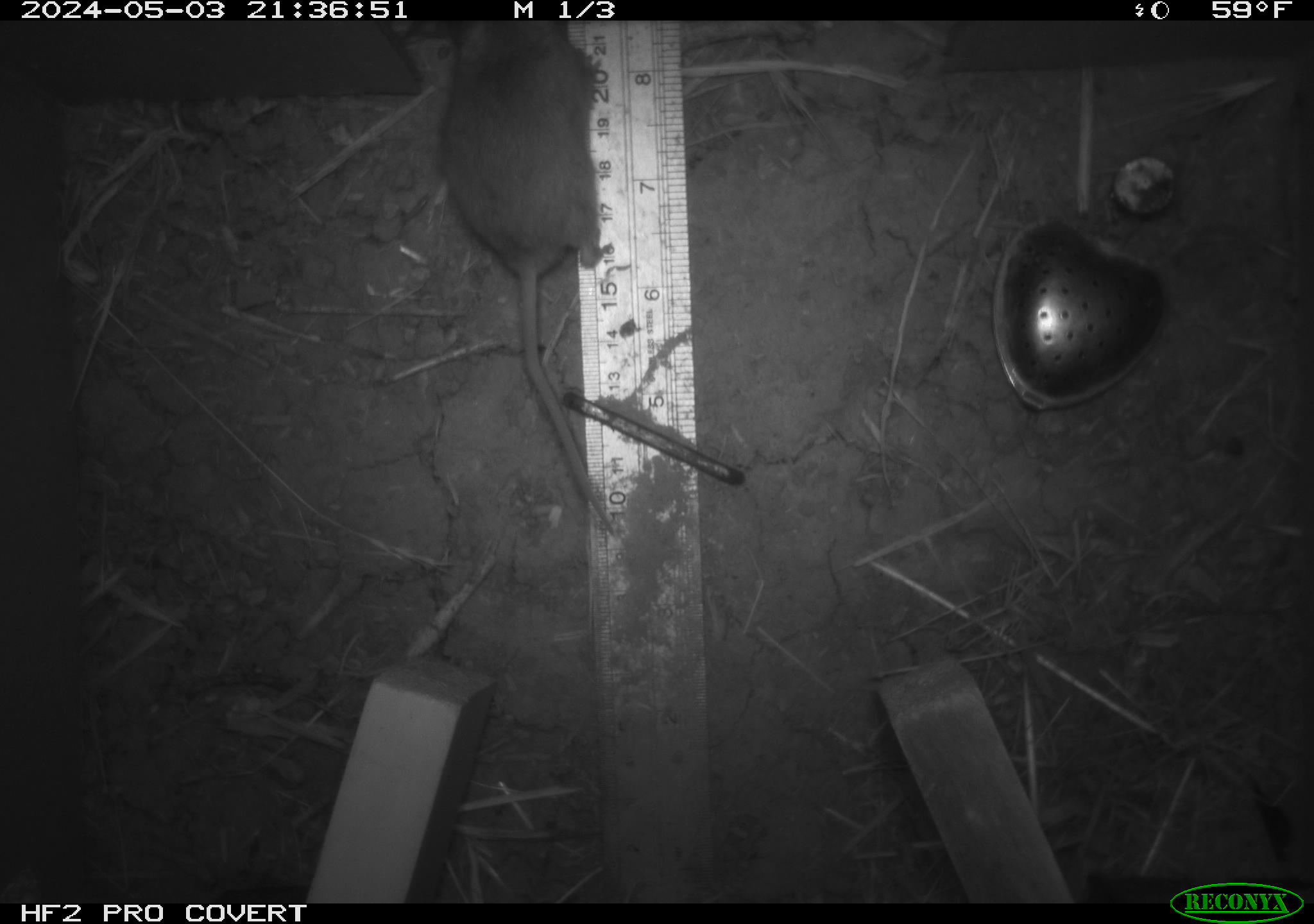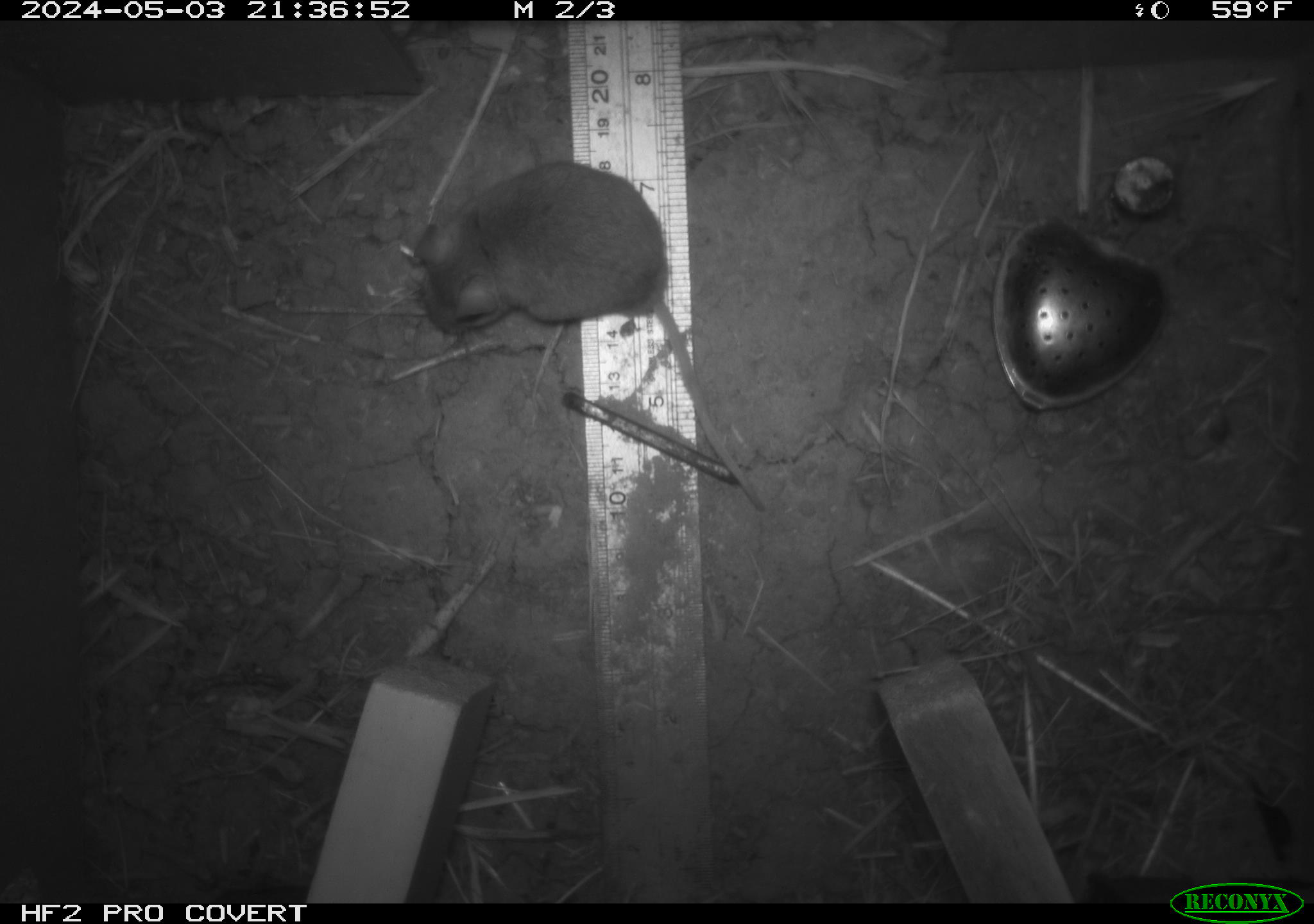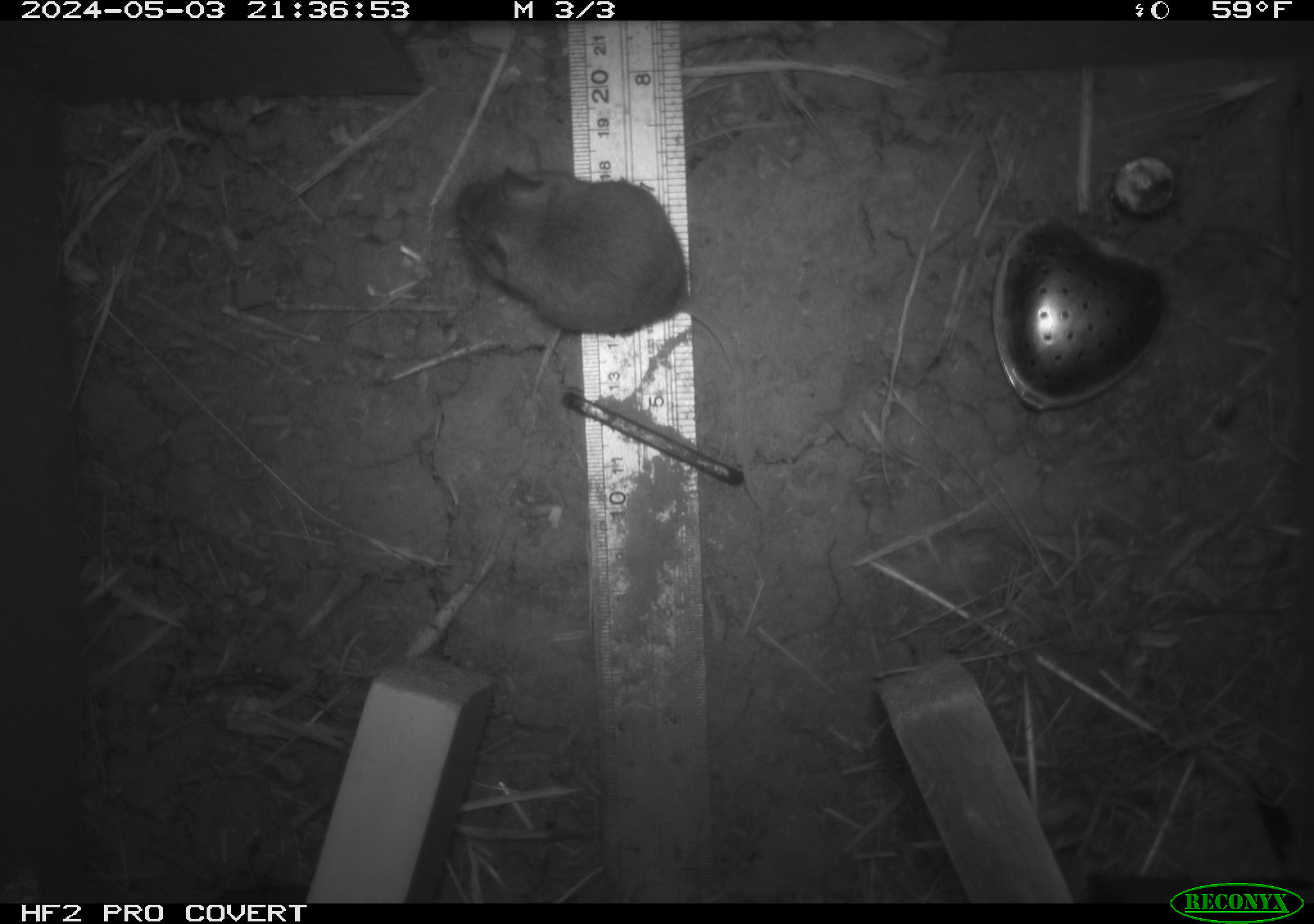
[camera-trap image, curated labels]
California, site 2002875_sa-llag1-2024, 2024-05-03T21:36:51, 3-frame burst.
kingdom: Animalia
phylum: Chordata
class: Mammalia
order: Rodentia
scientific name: Rodentia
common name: mouse species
Mouse species (Rodentia).